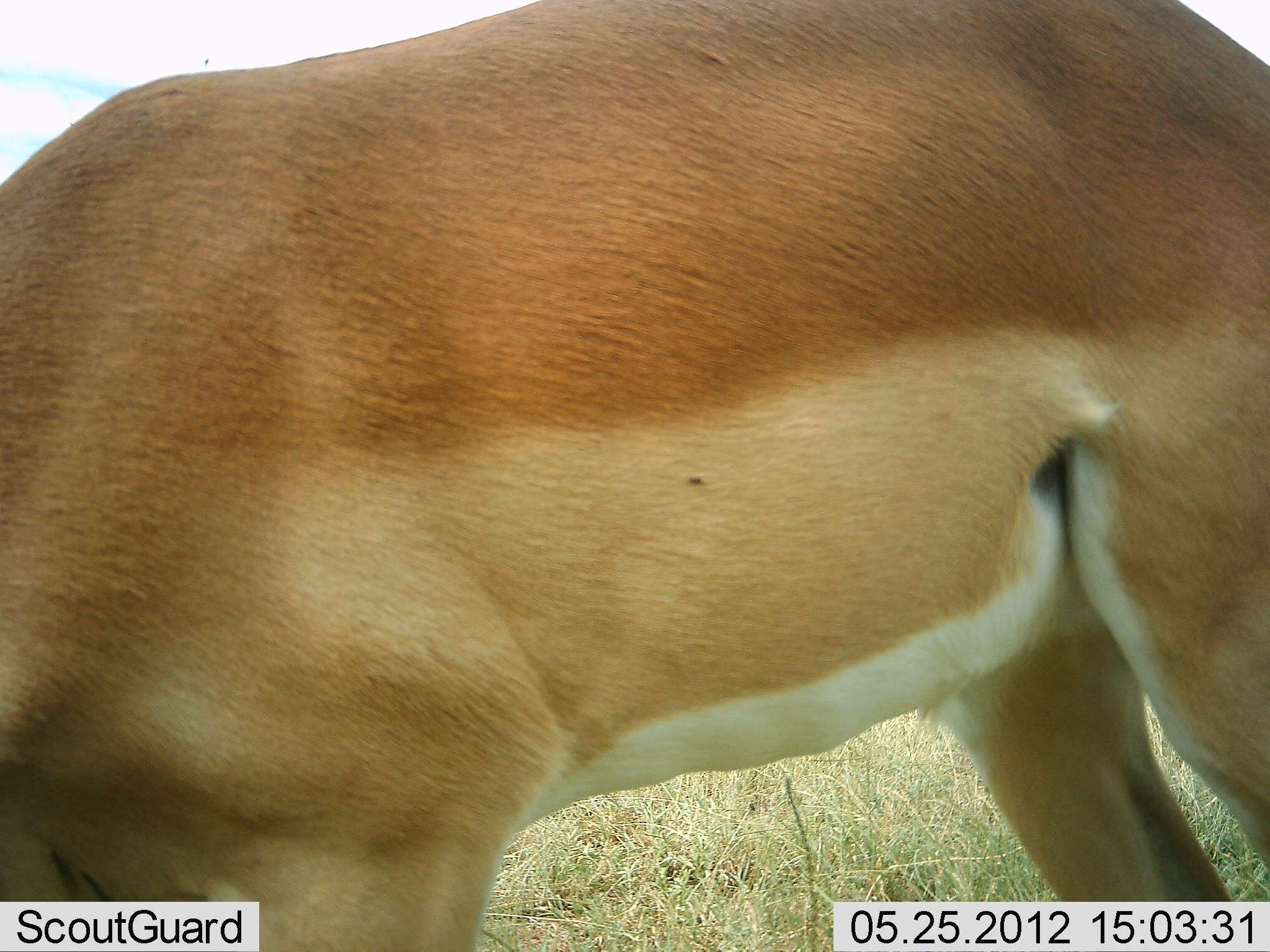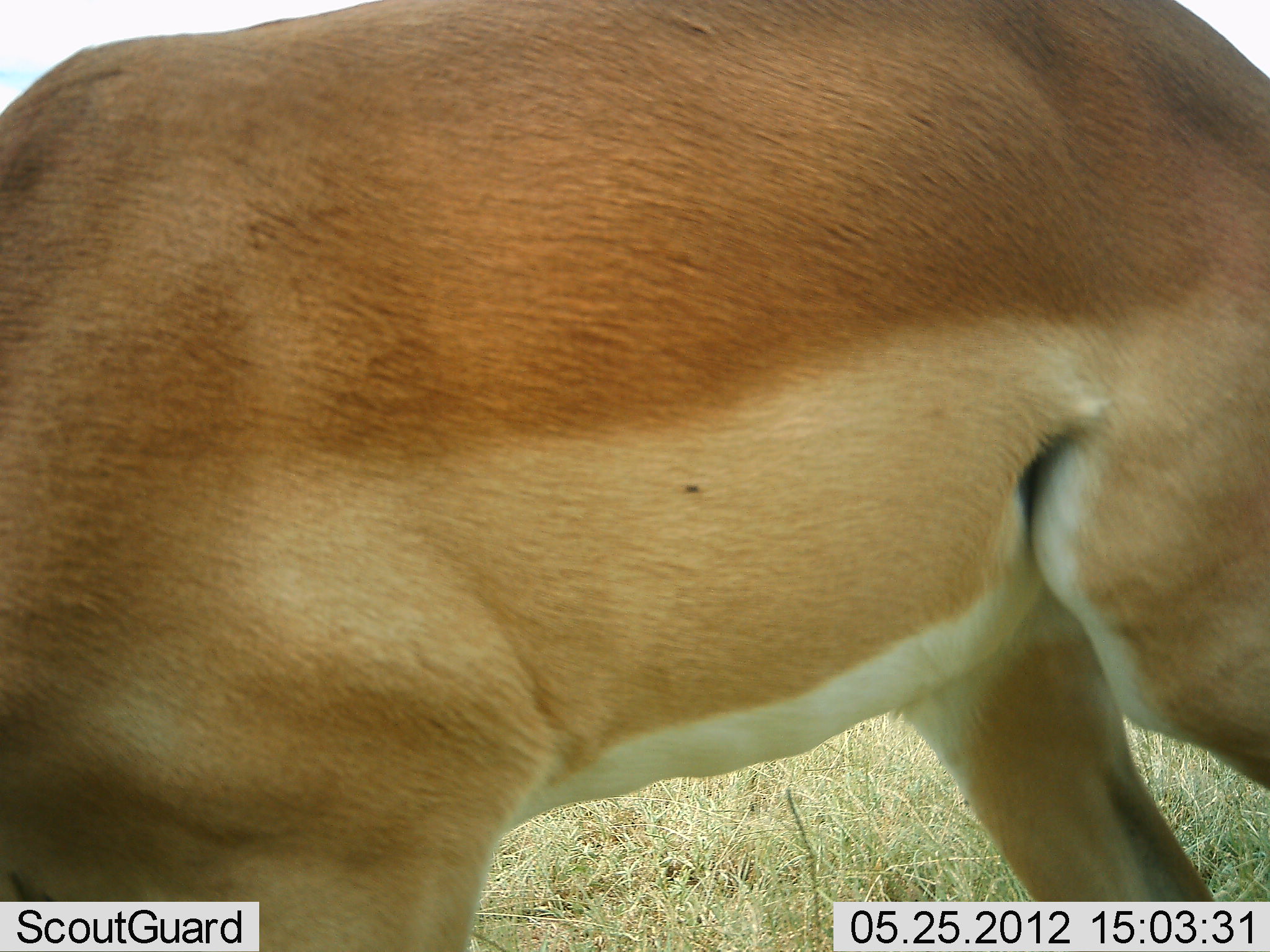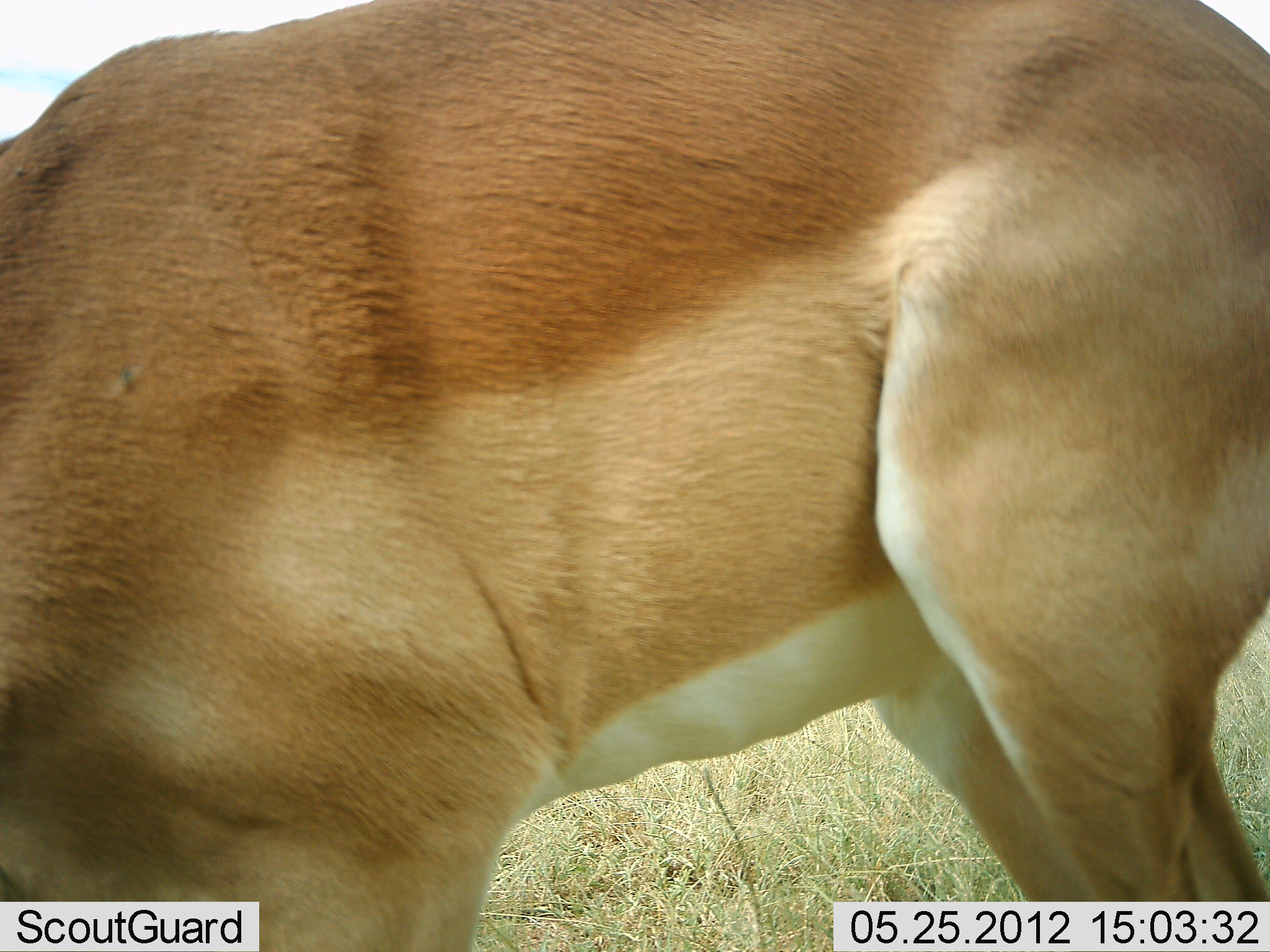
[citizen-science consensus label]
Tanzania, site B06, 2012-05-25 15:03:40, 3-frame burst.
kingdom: Animalia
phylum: Chordata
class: Mammalia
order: Artiodactyla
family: Bovidae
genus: Aepyceros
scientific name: Aepyceros melampus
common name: impala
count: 1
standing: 70%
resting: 0%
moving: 0%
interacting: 0%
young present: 0%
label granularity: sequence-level